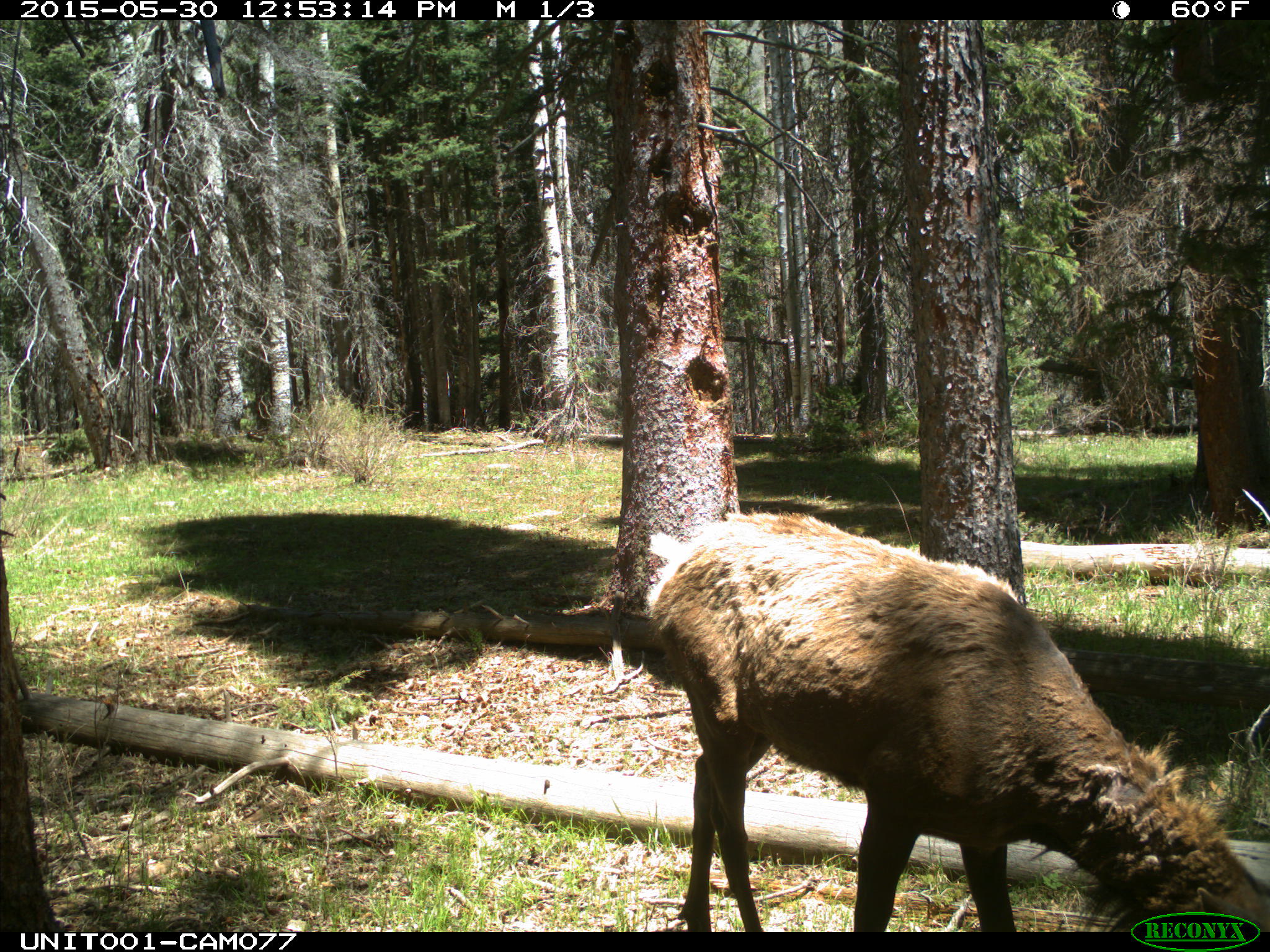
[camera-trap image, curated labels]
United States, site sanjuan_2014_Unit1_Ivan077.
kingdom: Animalia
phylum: Chordata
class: Mammalia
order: Artiodactyla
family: Cervidae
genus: Cervus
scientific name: Cervus elaphus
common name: red deer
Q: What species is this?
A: Cervus elaphus (red deer).